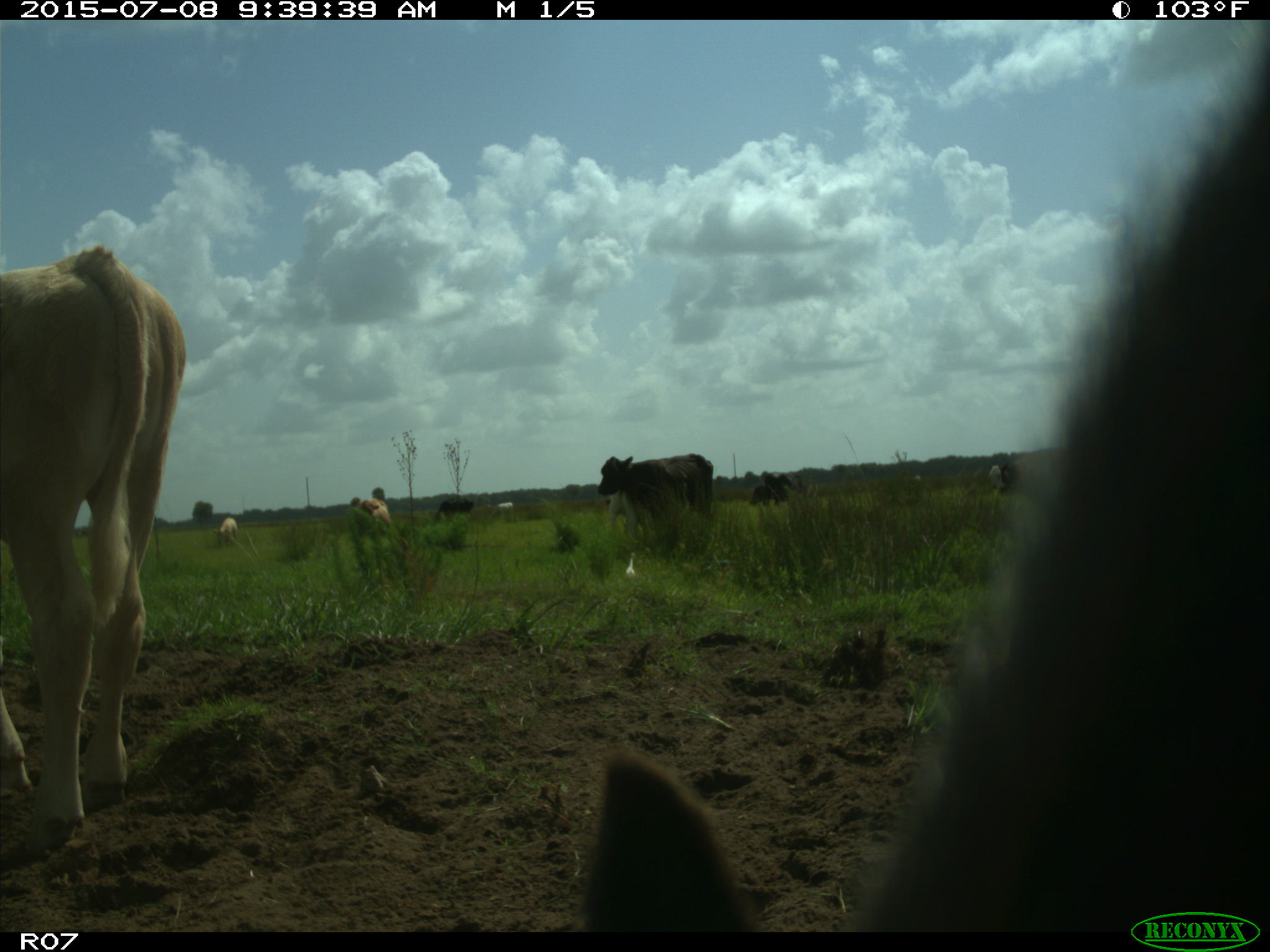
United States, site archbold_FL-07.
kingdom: Animalia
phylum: Chordata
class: Mammalia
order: Artiodactyla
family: Bovidae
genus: Bos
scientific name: Bos taurus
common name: domestic cow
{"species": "Bos taurus (domestic cow)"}